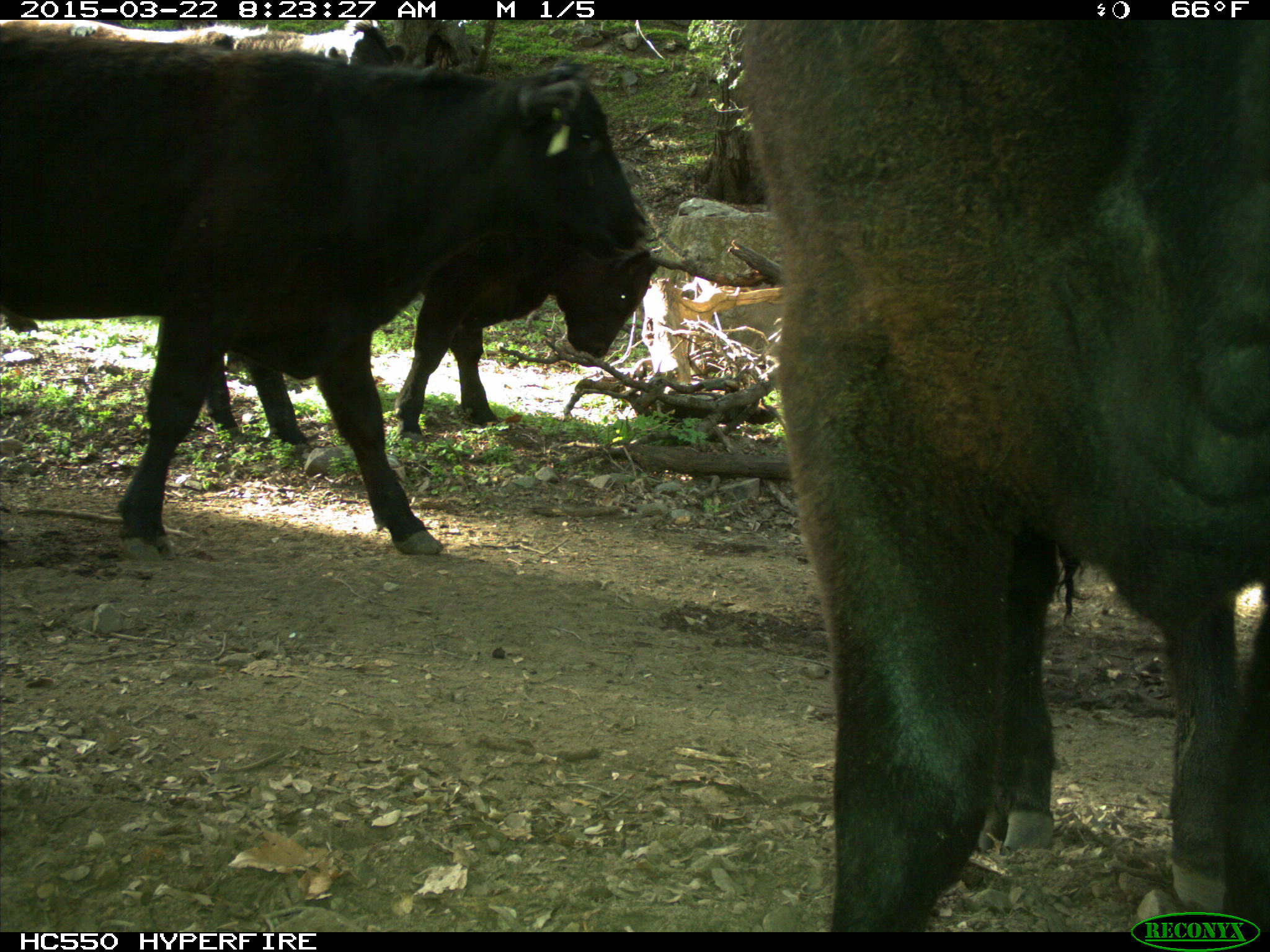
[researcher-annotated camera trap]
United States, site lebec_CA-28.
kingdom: Animalia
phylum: Chordata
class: Mammalia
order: Artiodactyla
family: Bovidae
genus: Bos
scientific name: Bos taurus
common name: domestic cow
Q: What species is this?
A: Bos taurus (domestic cow).